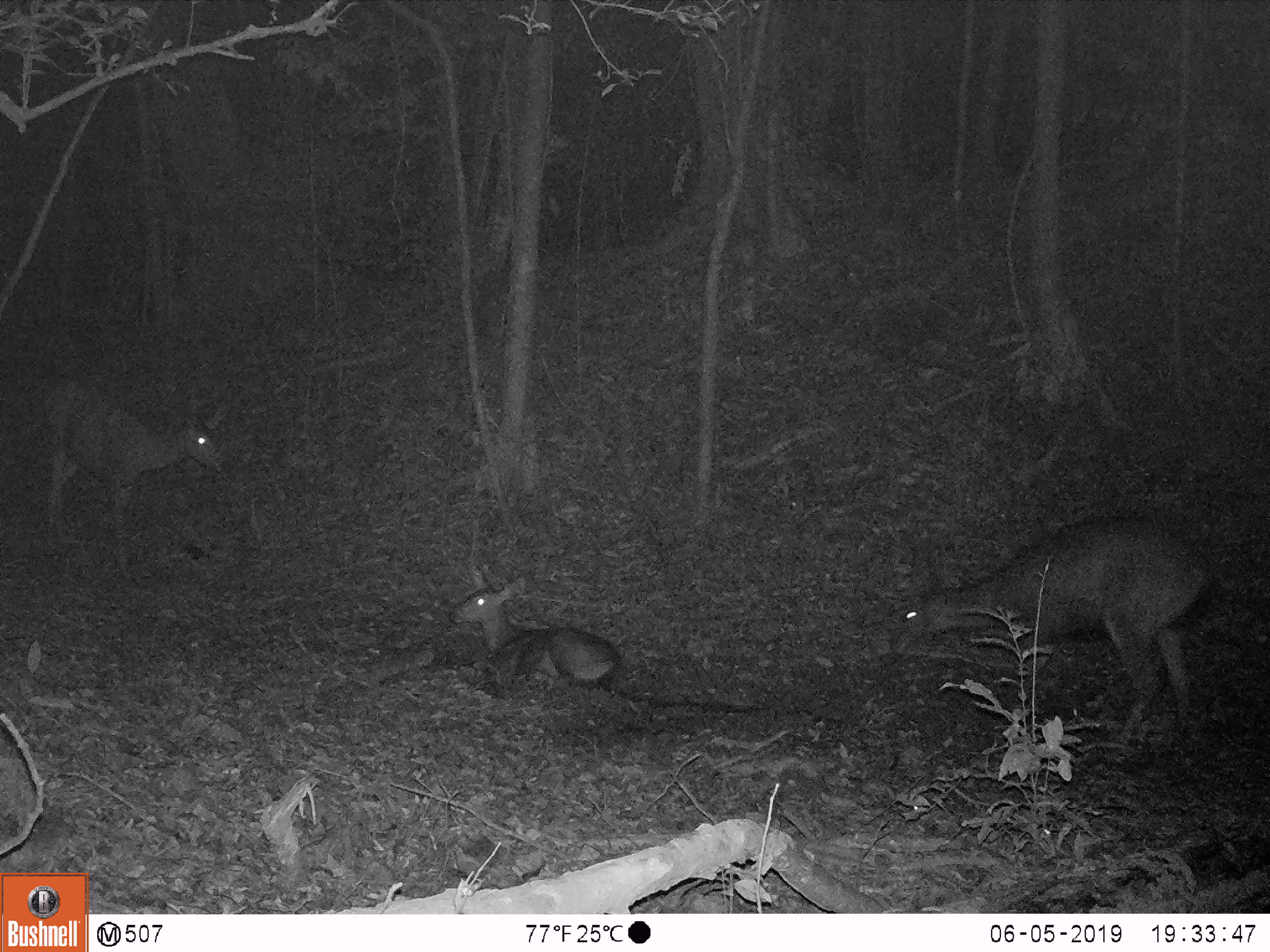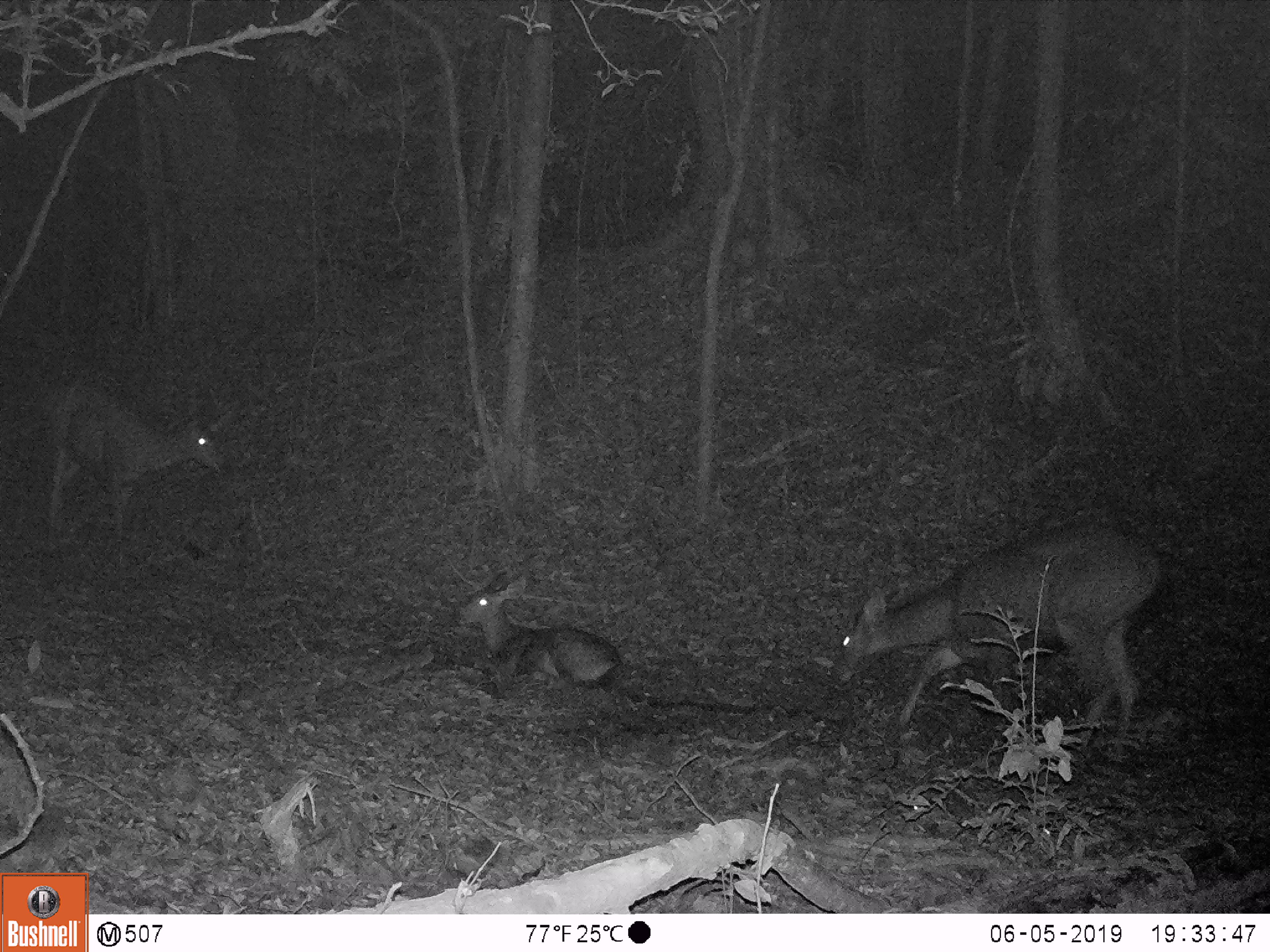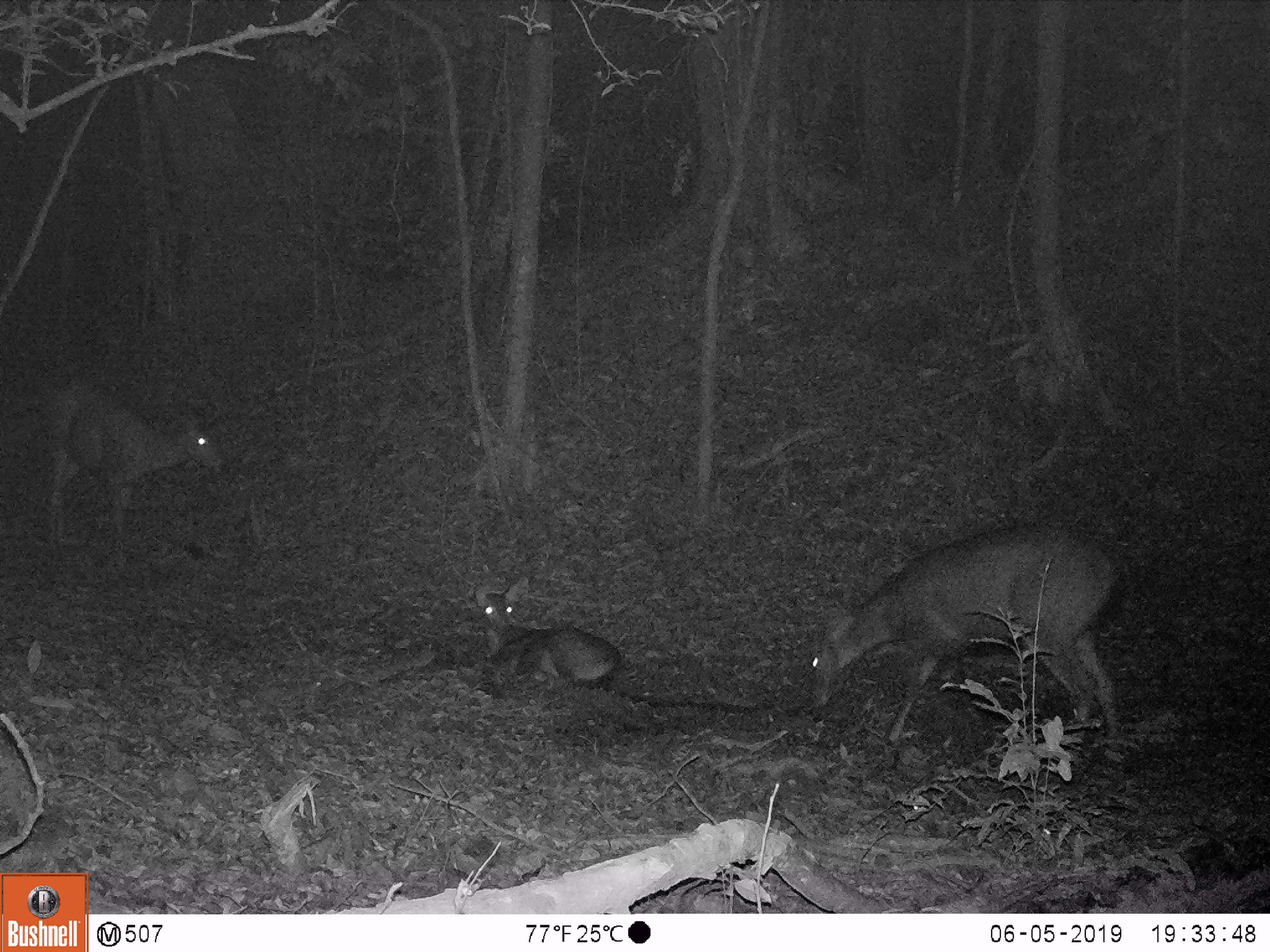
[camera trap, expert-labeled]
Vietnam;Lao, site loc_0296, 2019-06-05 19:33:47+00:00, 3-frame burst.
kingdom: Animalia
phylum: Chordata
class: Mammalia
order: Artiodactyla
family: Cervidae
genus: Rusa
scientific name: Rusa unicolor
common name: sambar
Sambar (Rusa unicolor). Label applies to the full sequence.